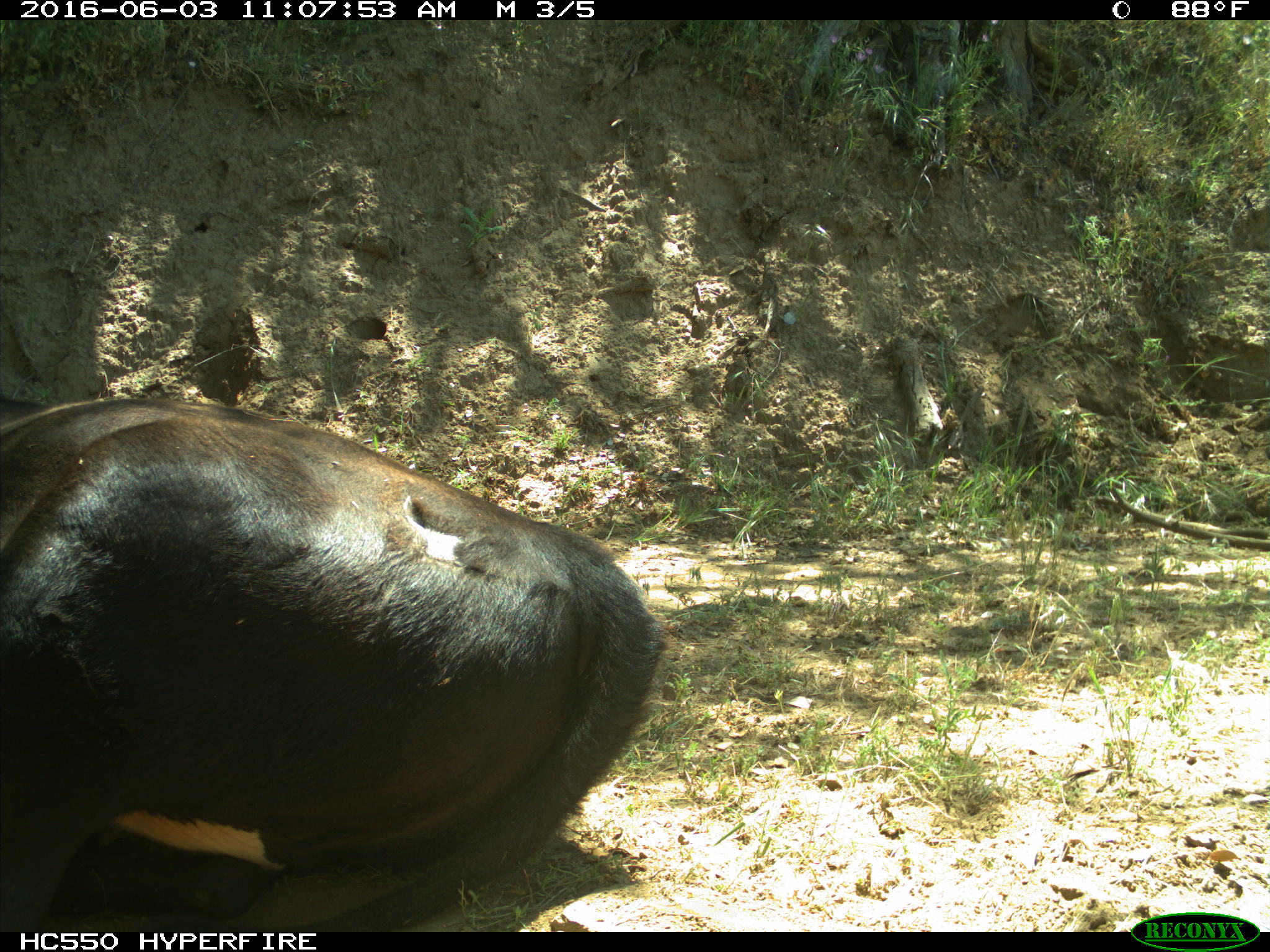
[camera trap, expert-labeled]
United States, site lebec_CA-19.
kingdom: Animalia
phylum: Chordata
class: Mammalia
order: Artiodactyla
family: Bovidae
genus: Bos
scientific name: Bos taurus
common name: domestic cow